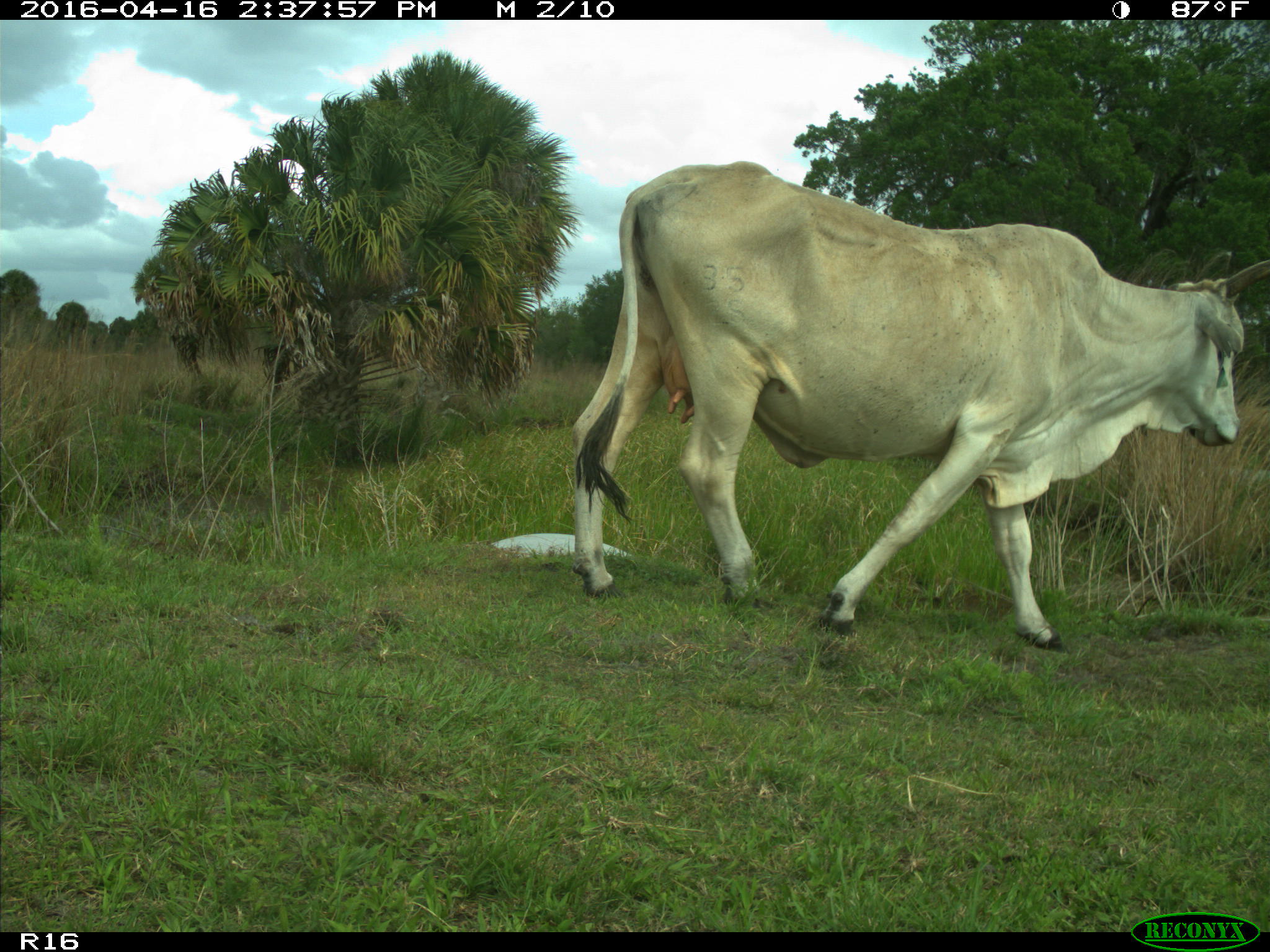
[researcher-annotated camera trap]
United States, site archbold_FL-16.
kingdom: Animalia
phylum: Chordata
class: Mammalia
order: Artiodactyla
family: Bovidae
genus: Bos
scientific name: Bos taurus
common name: domestic cow